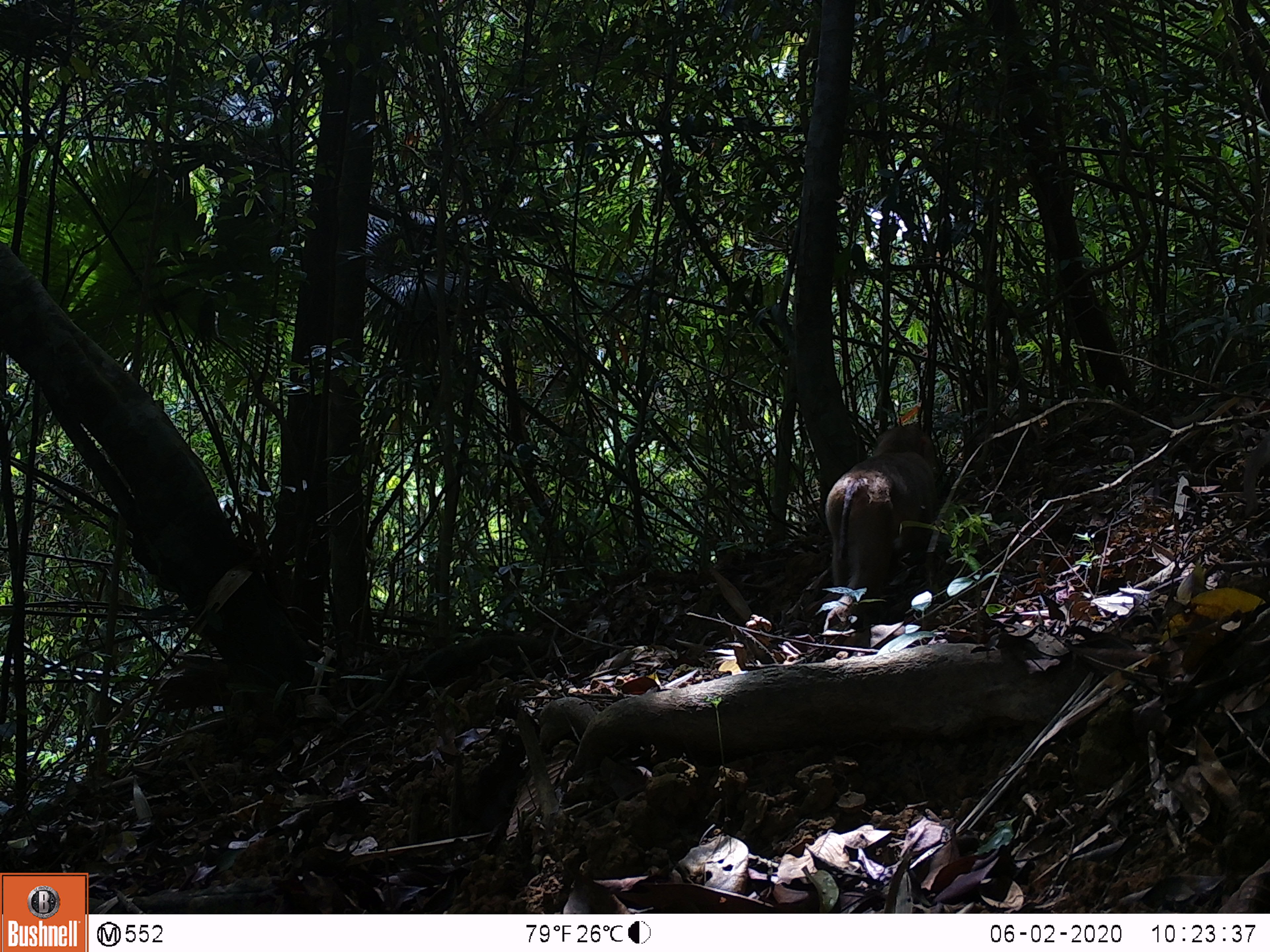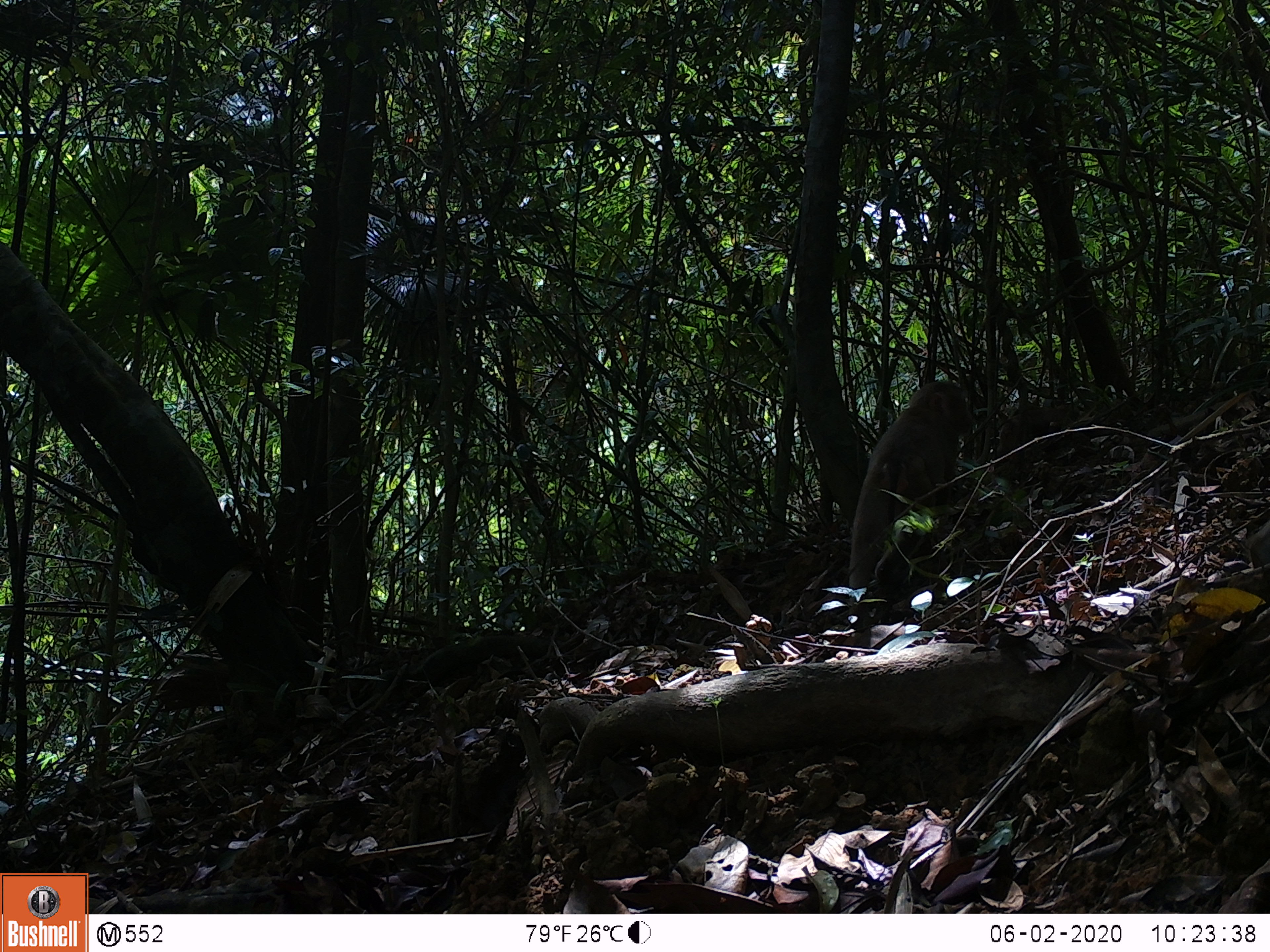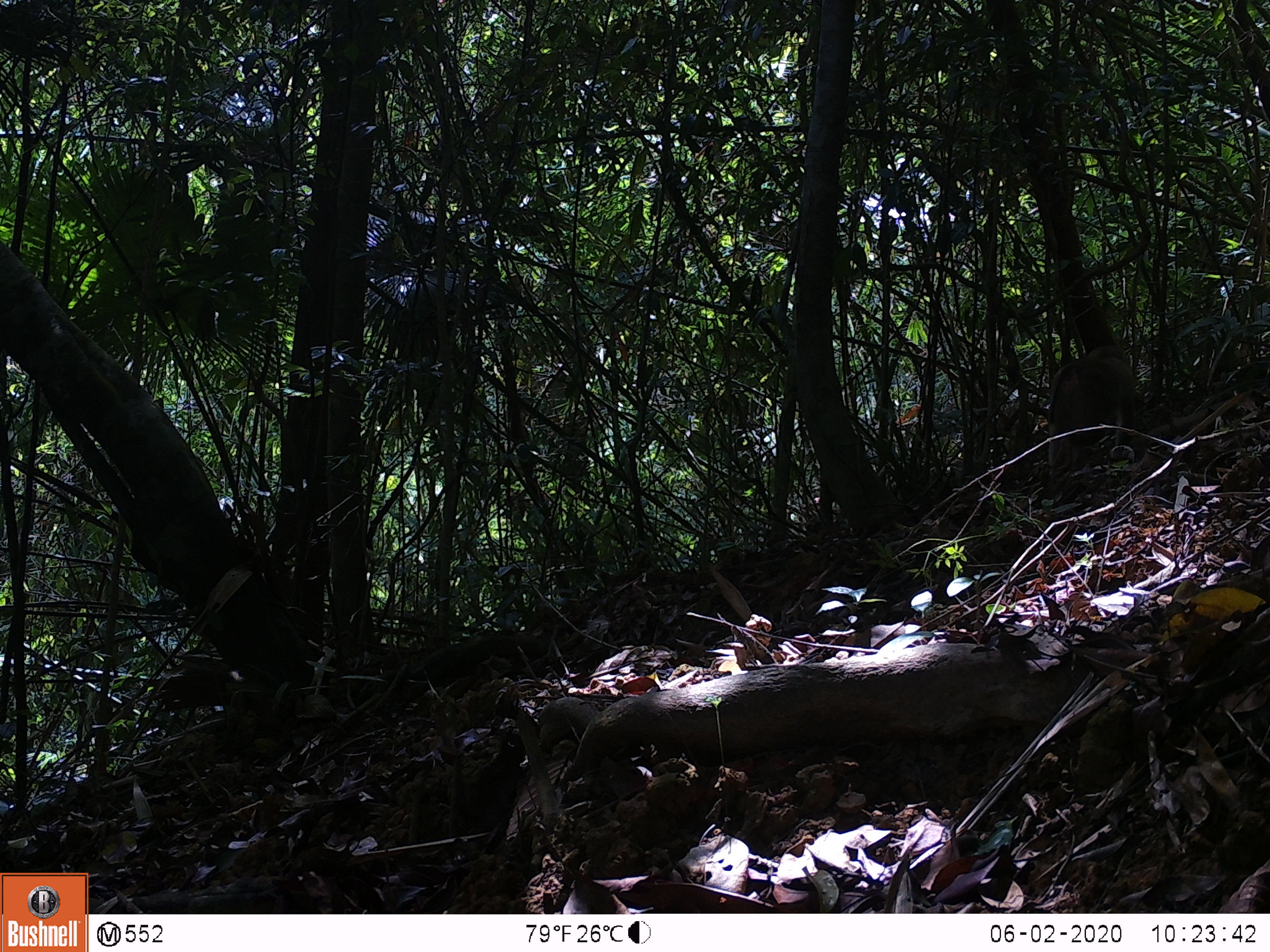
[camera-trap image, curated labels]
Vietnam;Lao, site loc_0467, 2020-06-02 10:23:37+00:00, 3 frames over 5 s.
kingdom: Animalia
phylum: Chordata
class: Mammalia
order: Primates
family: Cercopithecidae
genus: Macaca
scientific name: Macaca nemestrina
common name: pig-tailed macaque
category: pig tailed macaque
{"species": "pig tailed macaque (pig-tailed macaque) (Macaca nemestrina)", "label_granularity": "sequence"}